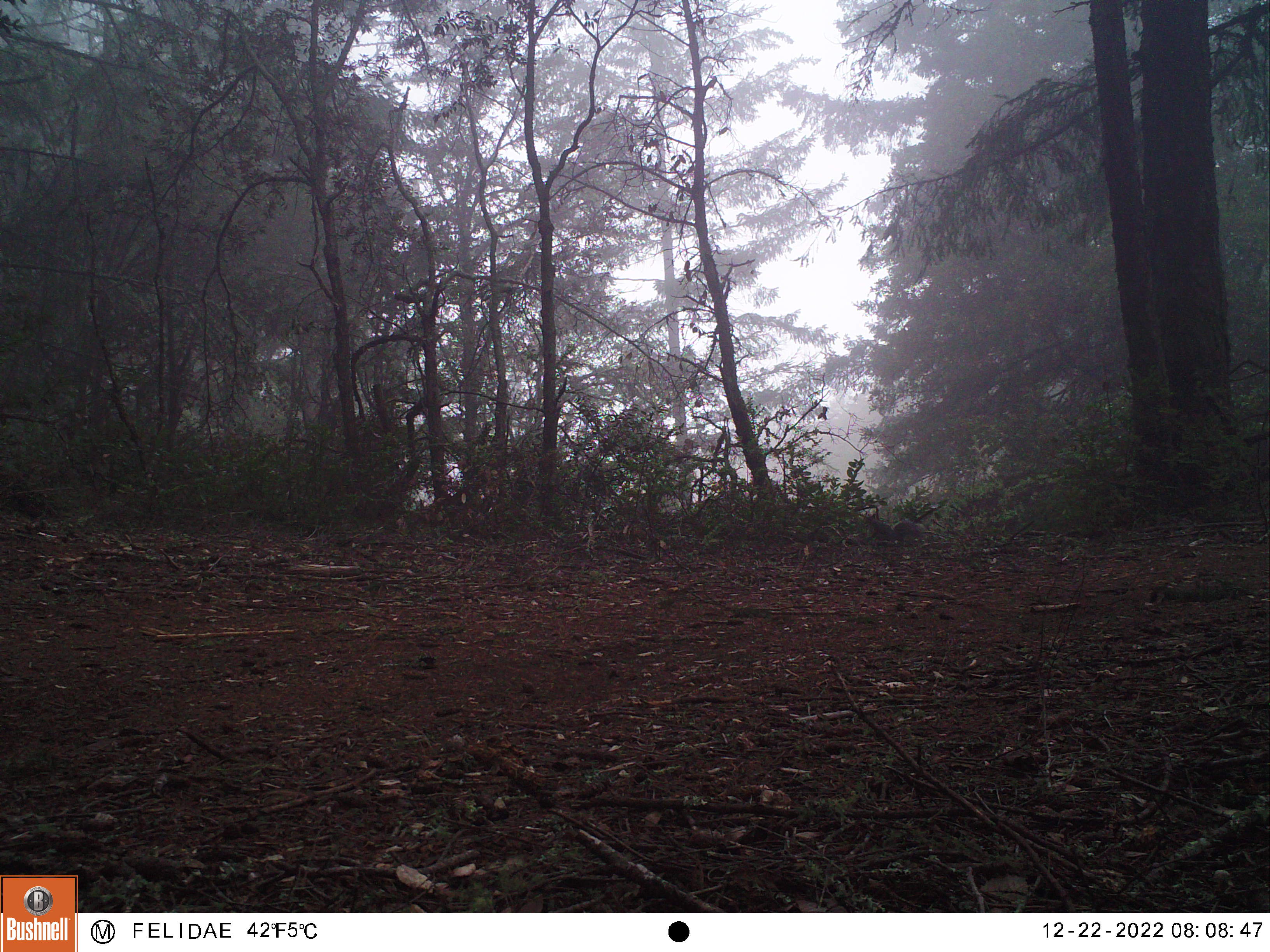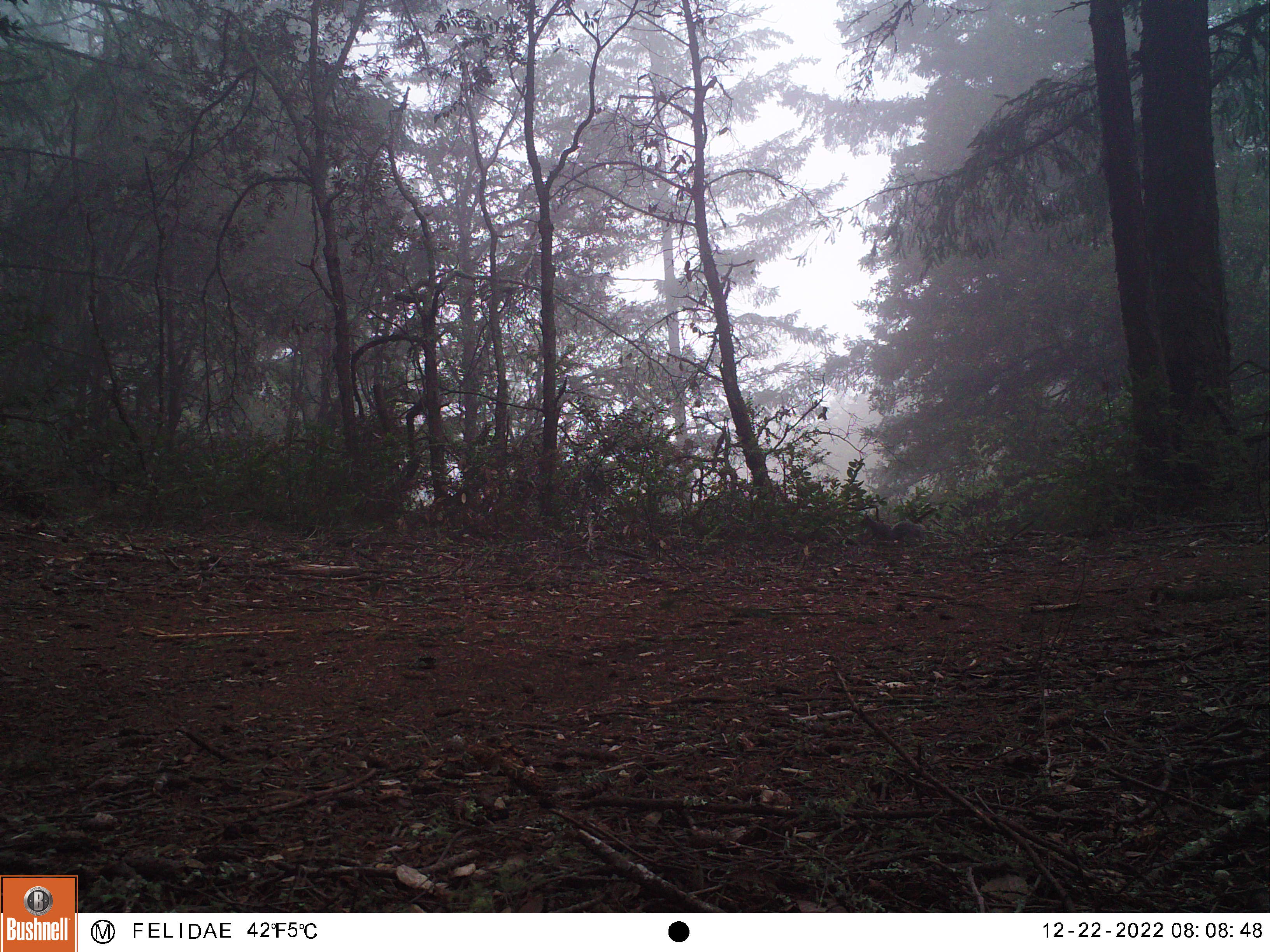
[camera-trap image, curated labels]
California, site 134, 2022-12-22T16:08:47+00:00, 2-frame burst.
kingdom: Animalia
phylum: Chordata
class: Mammalia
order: Rodentia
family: Sciuridae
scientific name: Sciuridae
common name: squirrel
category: unknown squirrel